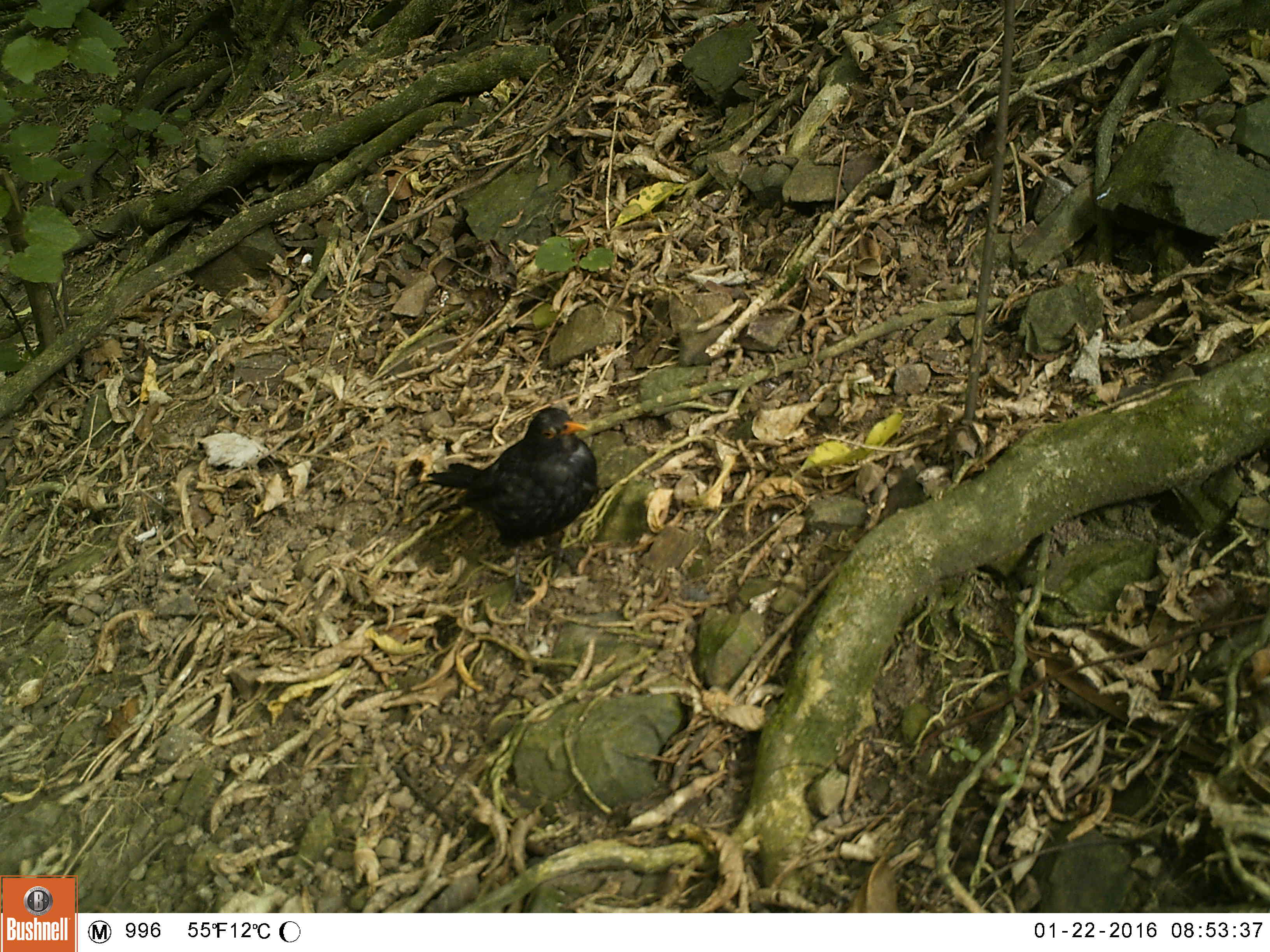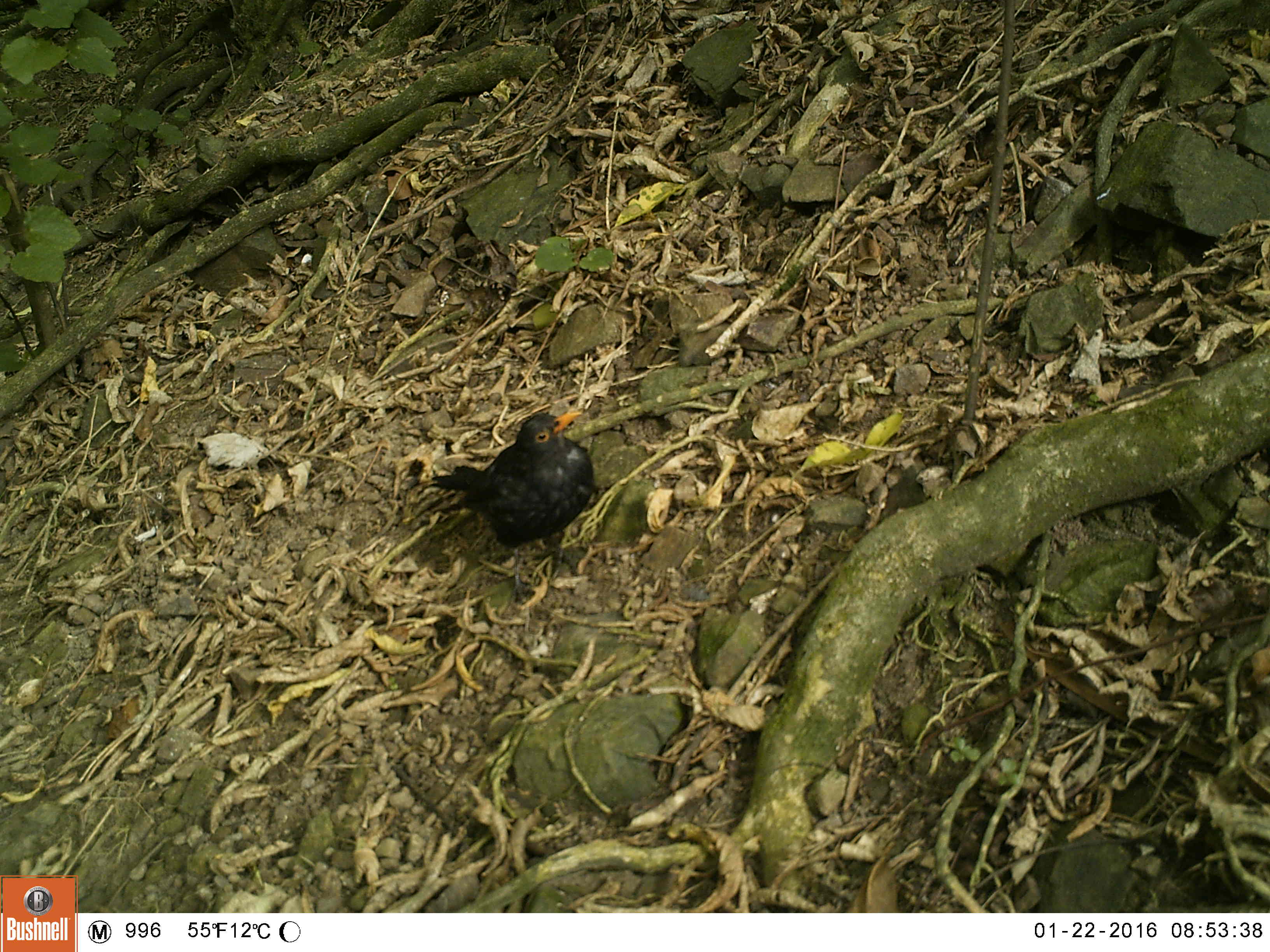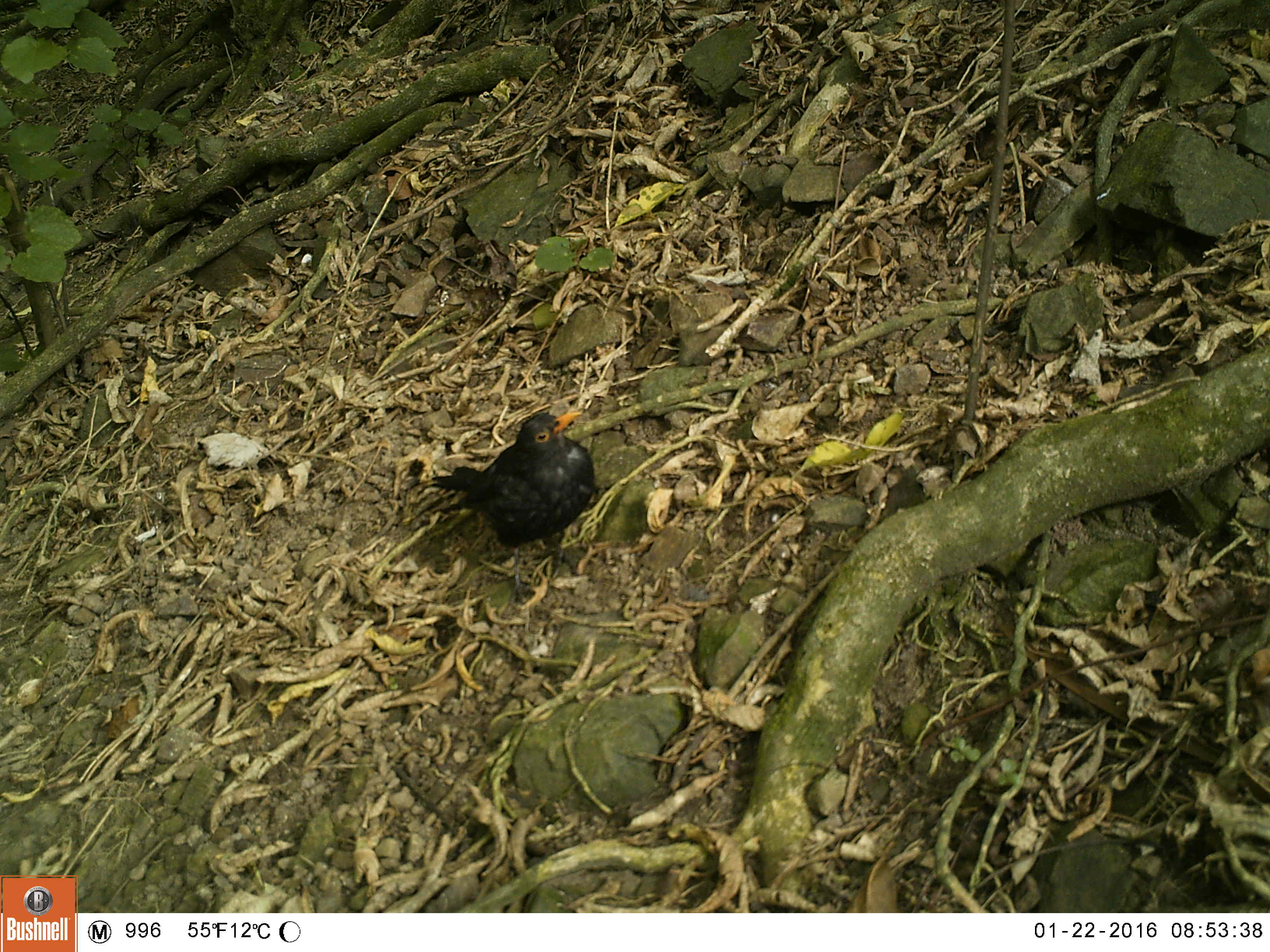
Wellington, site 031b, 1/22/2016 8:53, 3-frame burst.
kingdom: Animalia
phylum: Chordata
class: Aves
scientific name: Aves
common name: bird